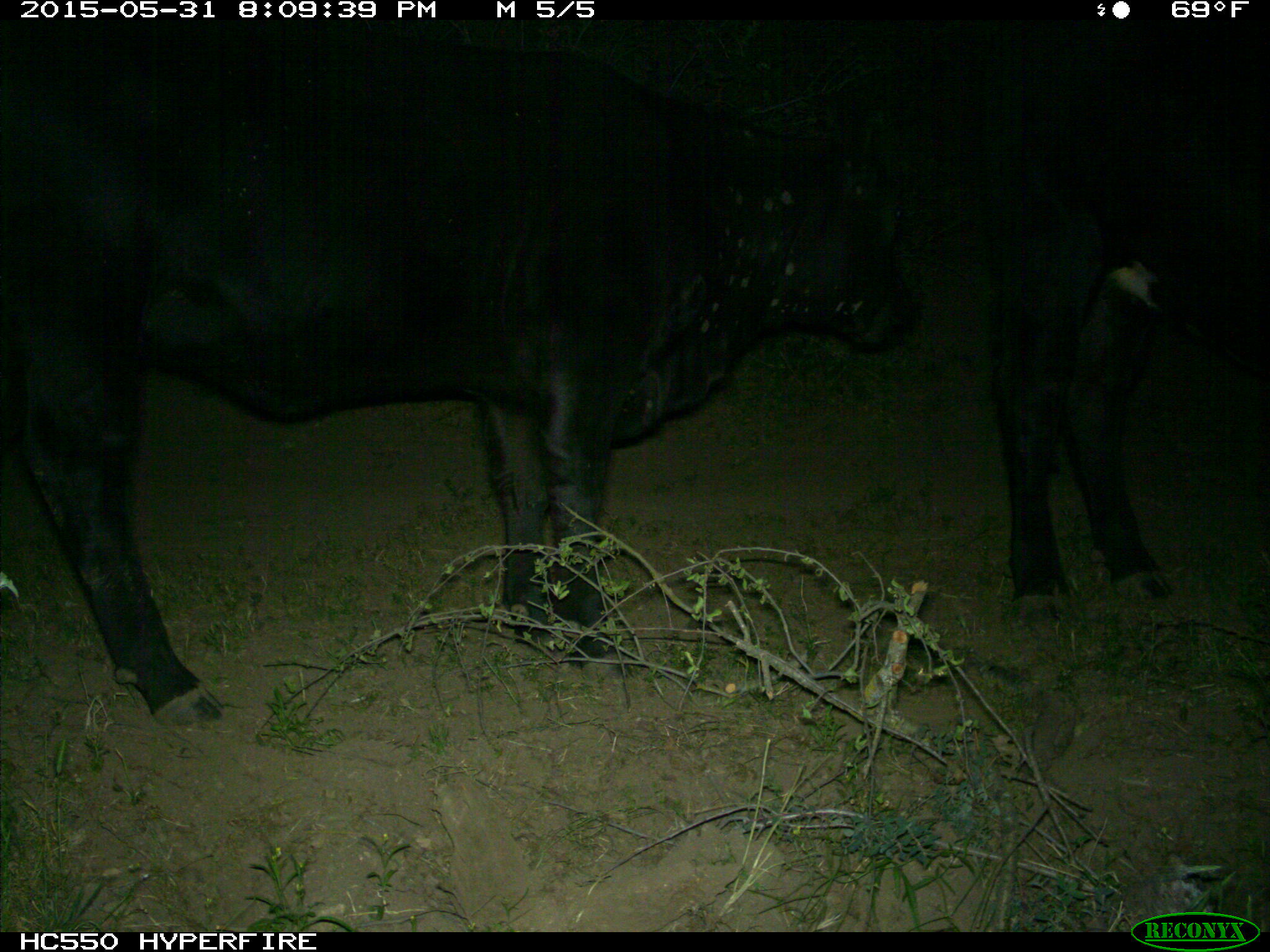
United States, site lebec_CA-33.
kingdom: Animalia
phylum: Chordata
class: Mammalia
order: Artiodactyla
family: Bovidae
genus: Bos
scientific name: Bos taurus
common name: domestic cow